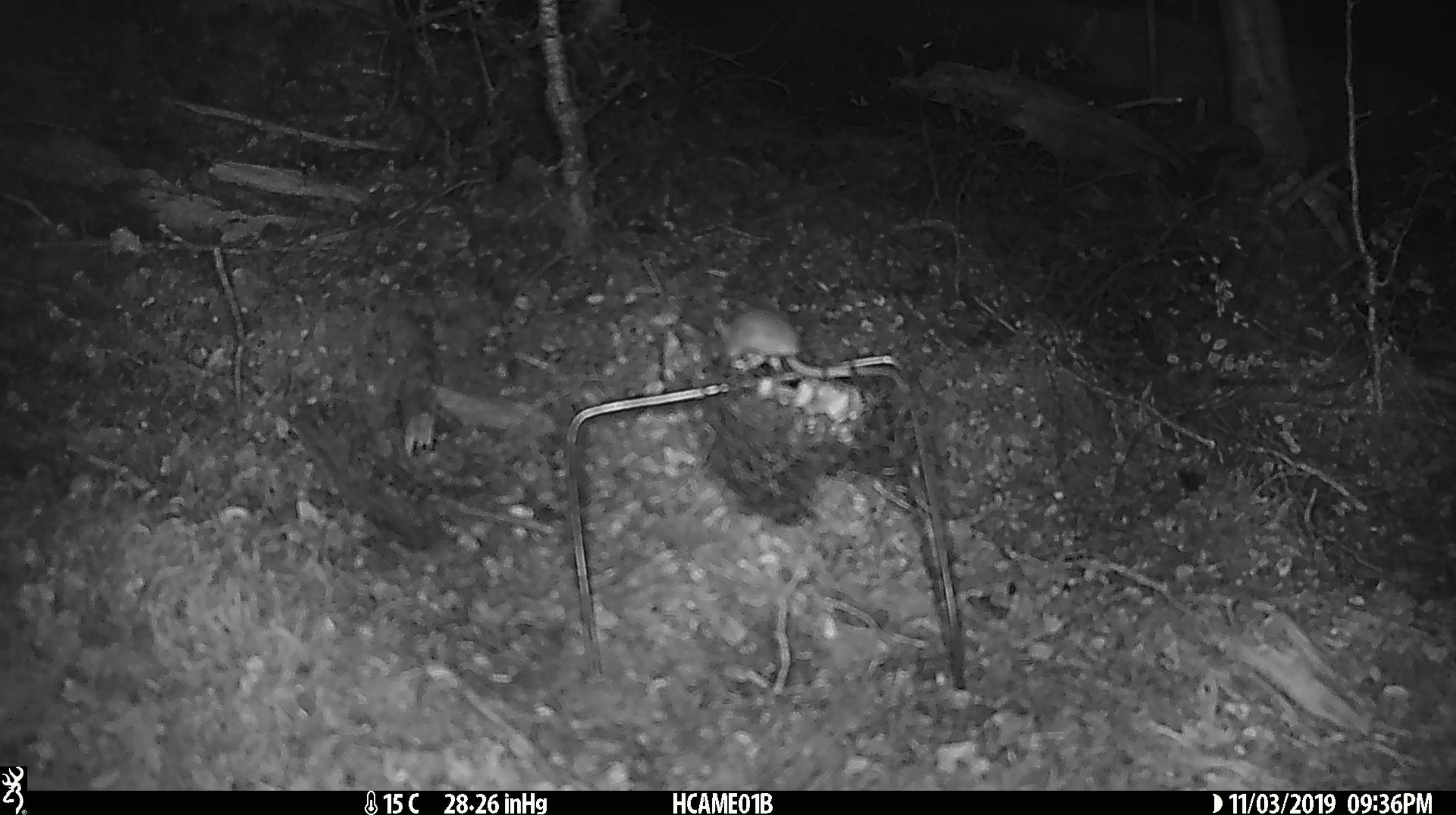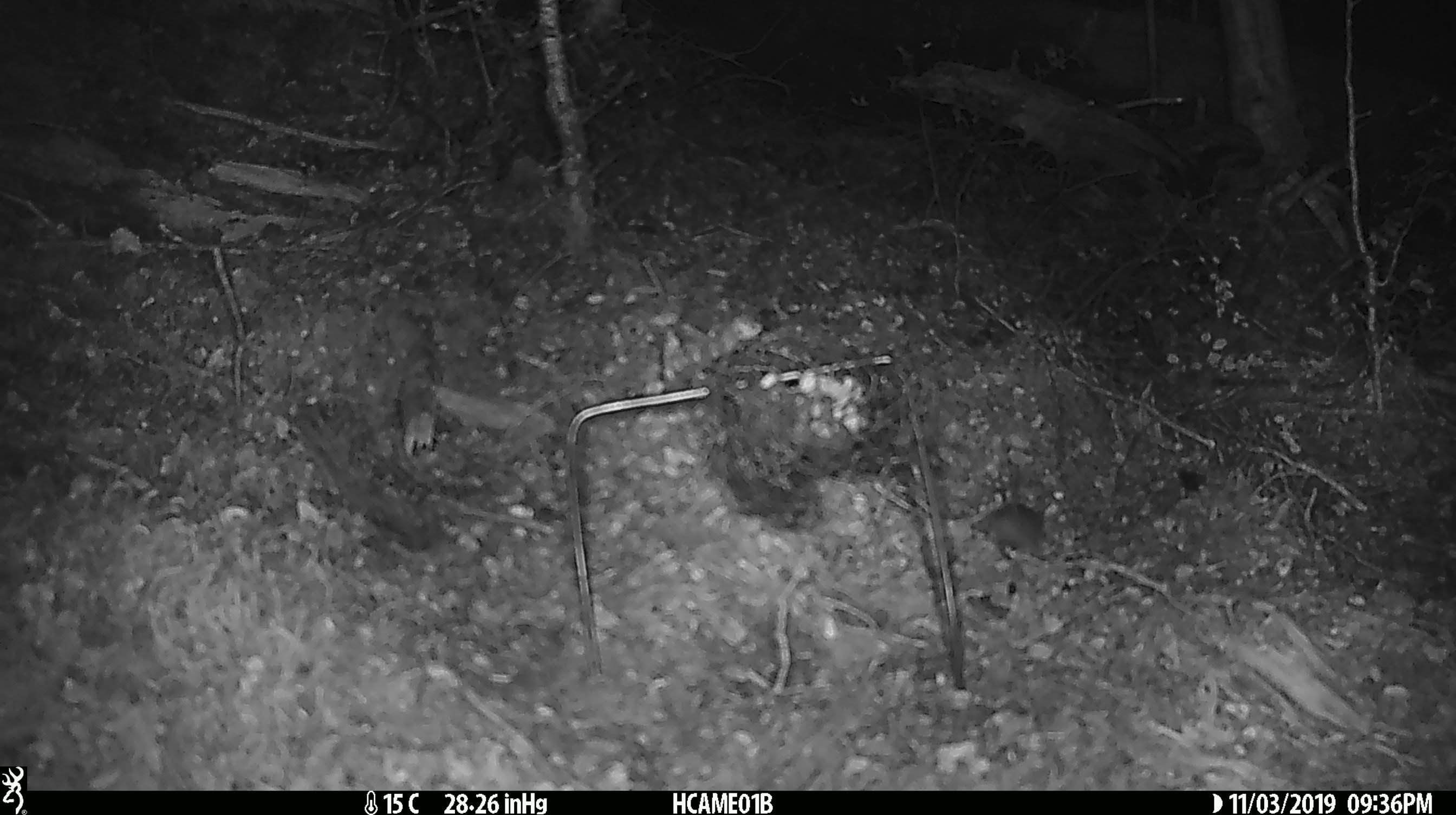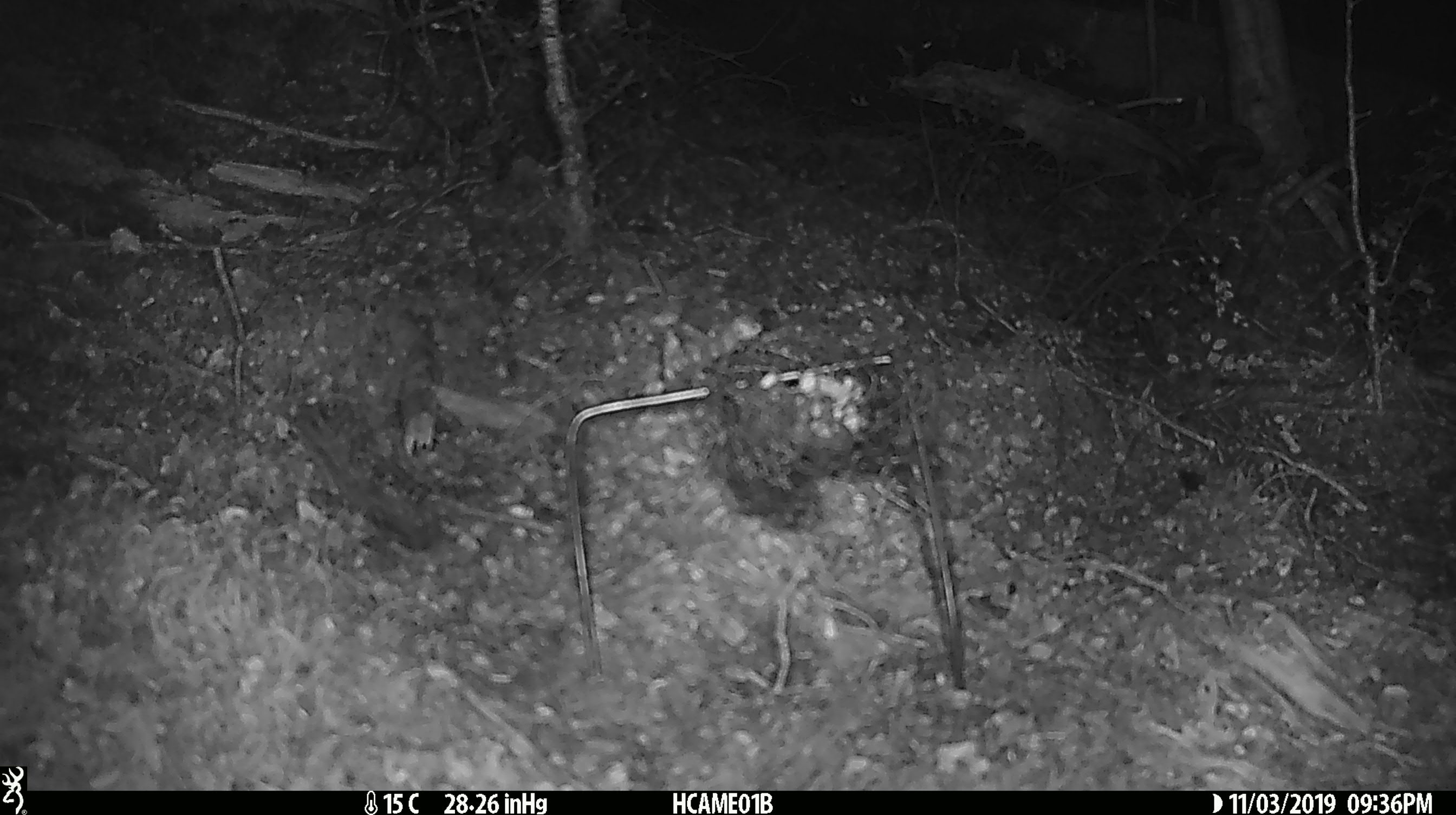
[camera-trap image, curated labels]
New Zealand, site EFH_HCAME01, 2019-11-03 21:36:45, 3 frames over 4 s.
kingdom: Animalia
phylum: Chordata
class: Mammalia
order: Rodentia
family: Muridae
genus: Mus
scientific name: Mus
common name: mouse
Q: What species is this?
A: Mouse (Mus).